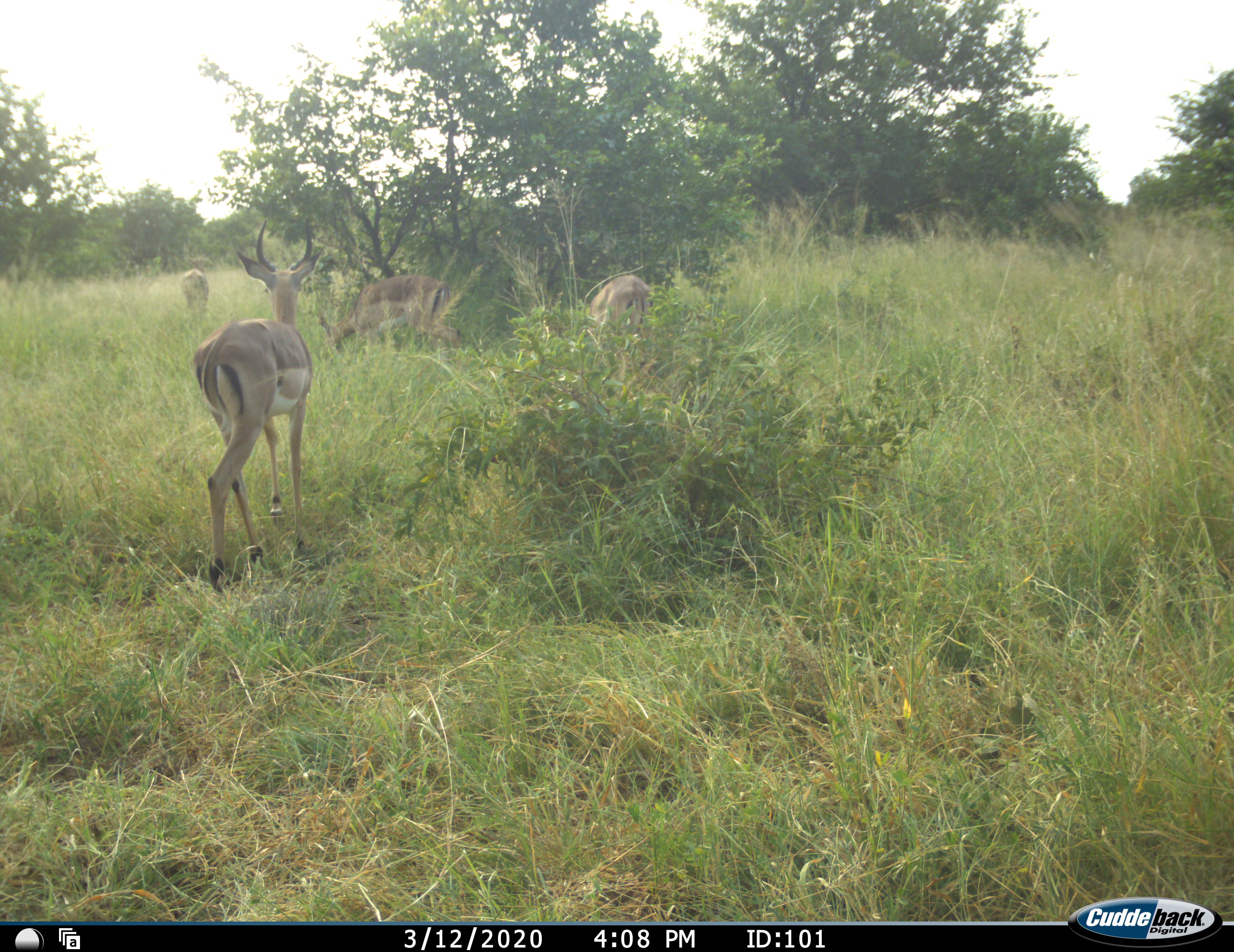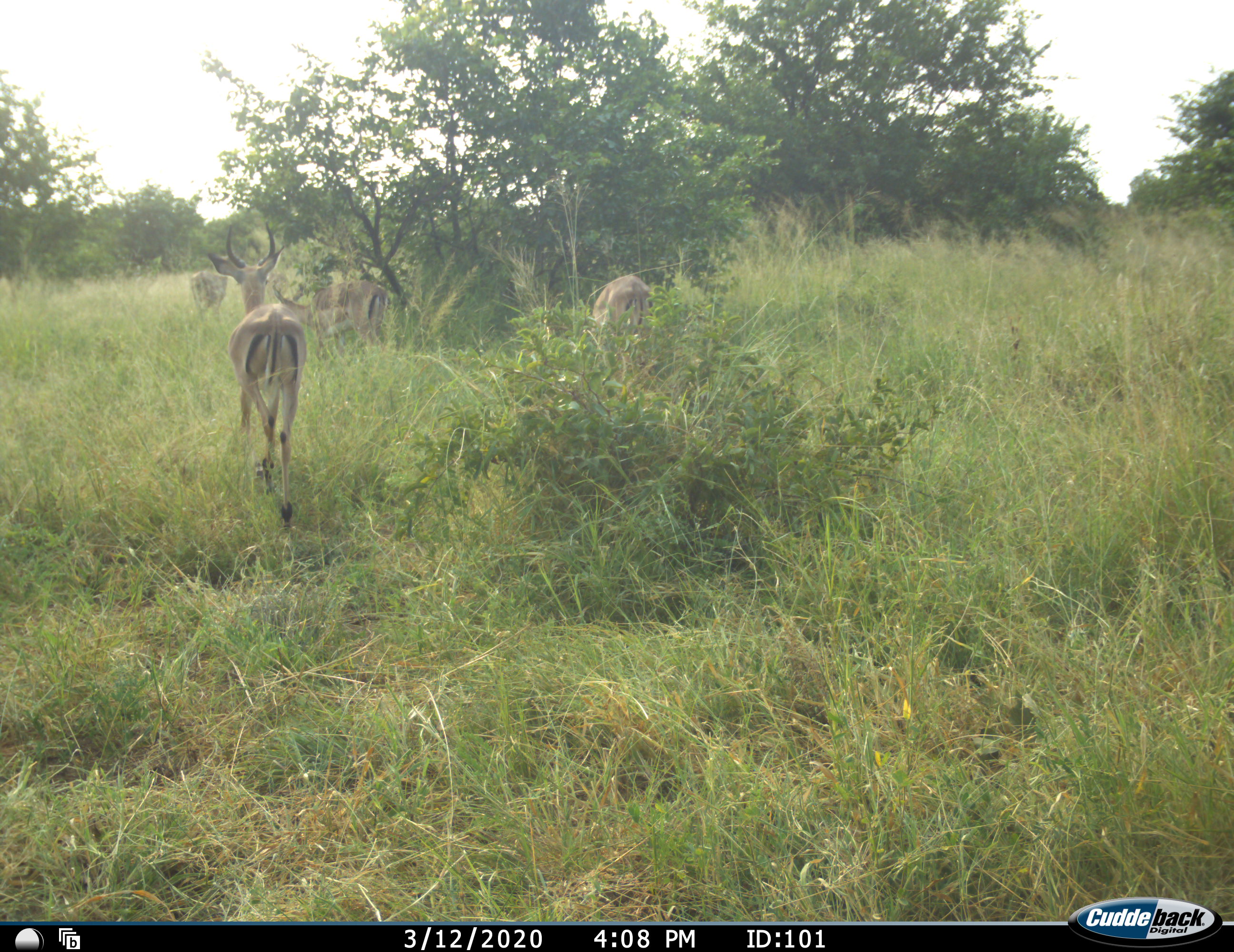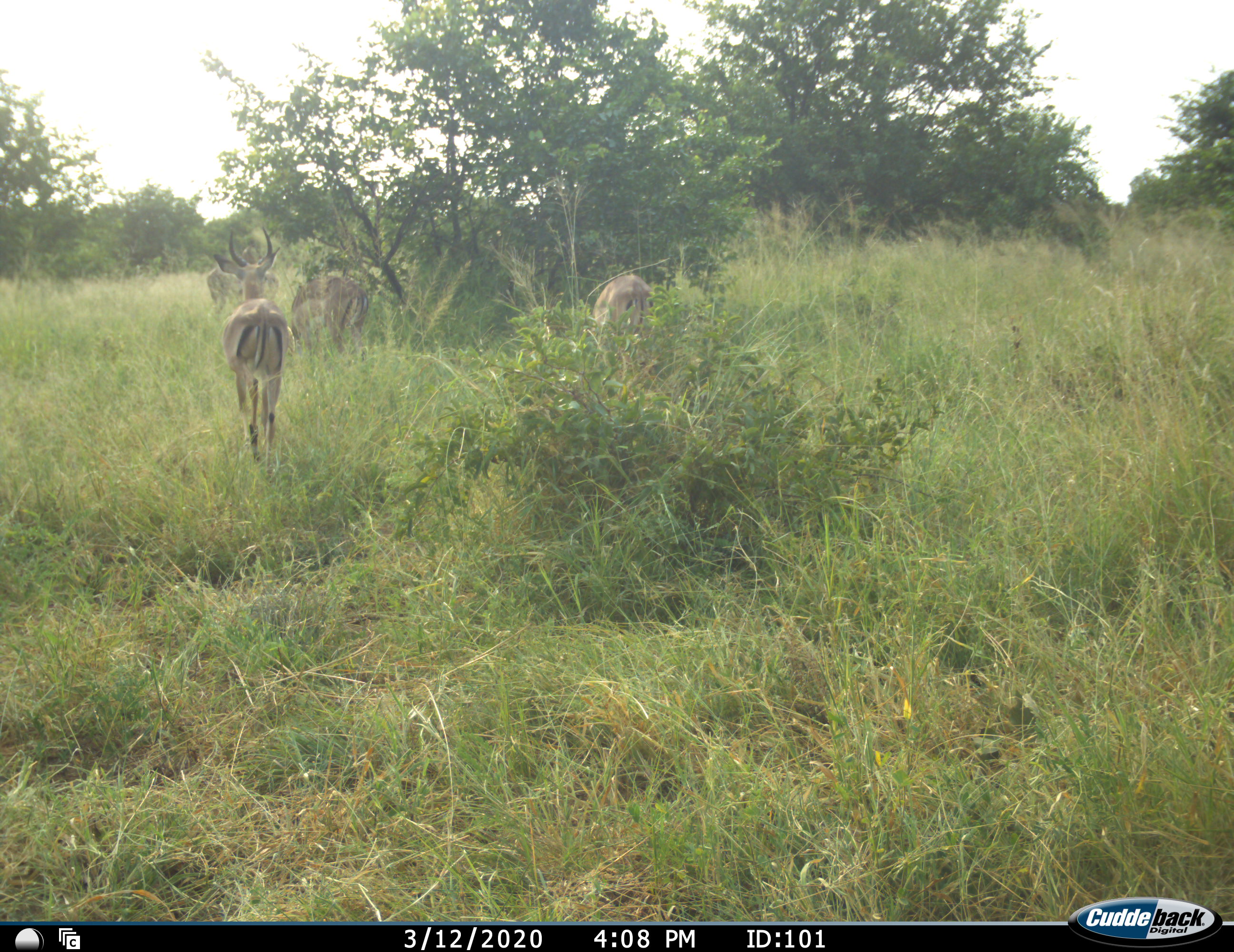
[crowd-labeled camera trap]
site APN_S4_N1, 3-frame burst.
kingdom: Animalia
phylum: Chordata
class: Mammalia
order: Artiodactyla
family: Bovidae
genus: Aepyceros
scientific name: Aepyceros melampus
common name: impala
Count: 4.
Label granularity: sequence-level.